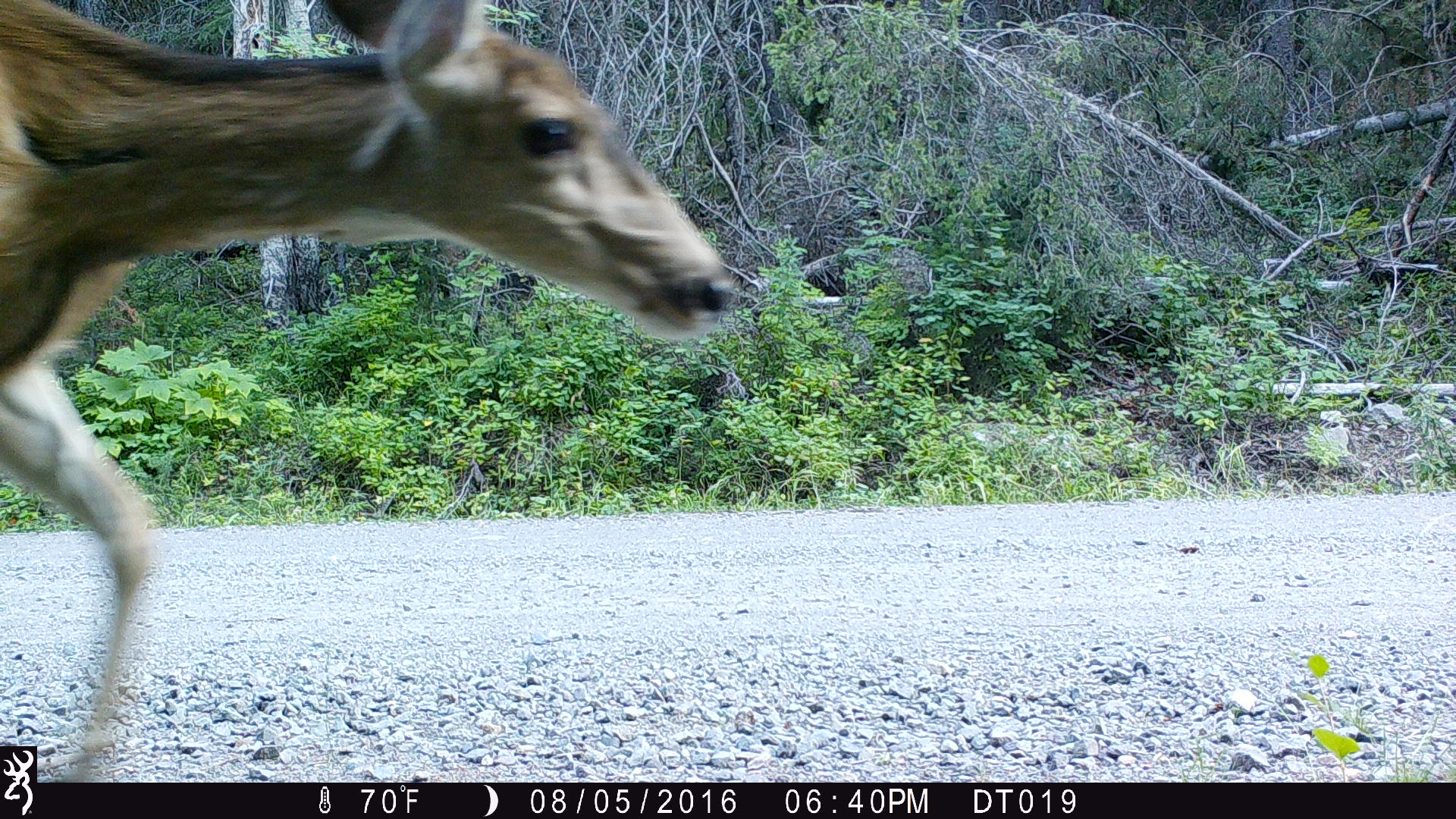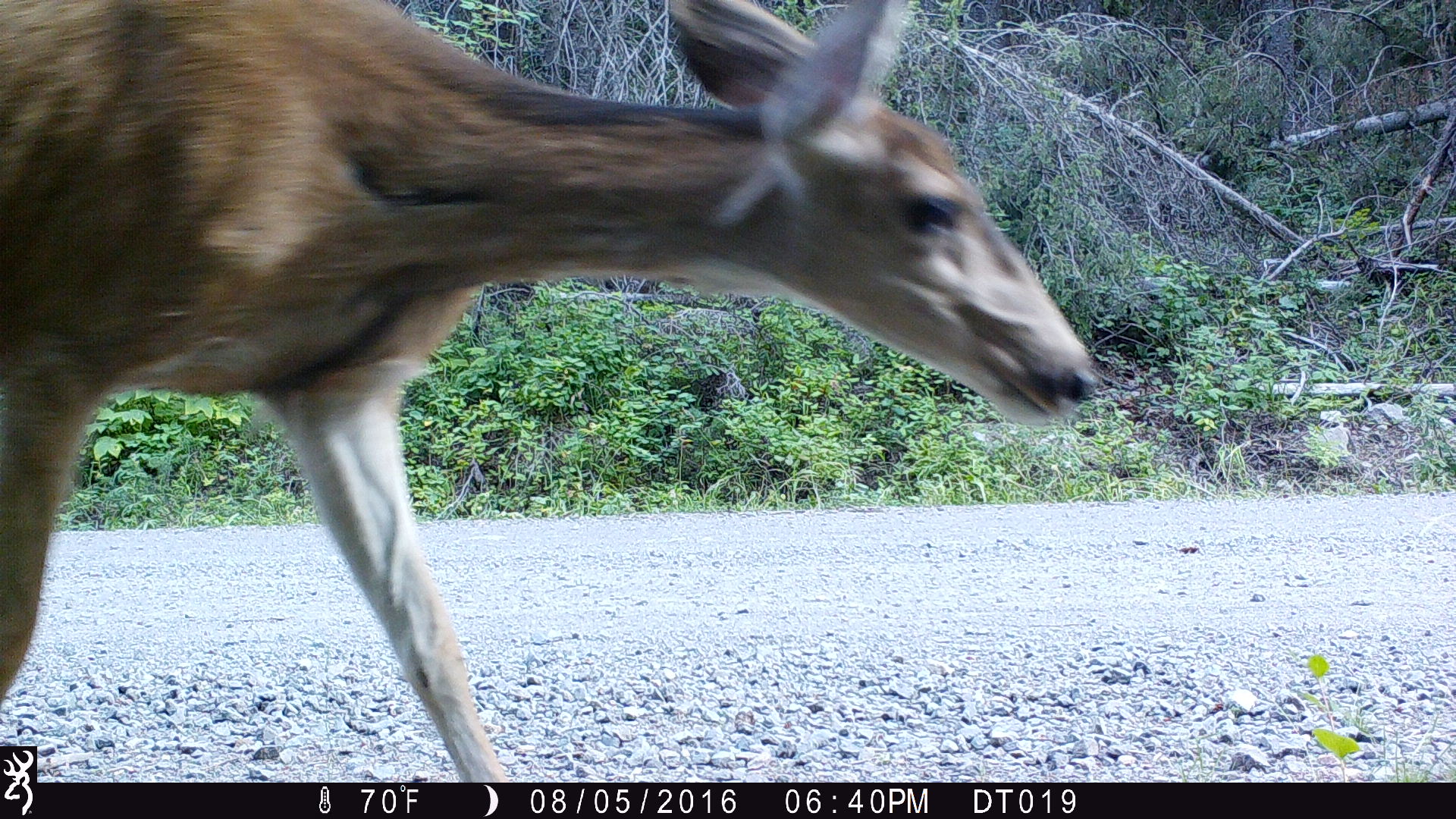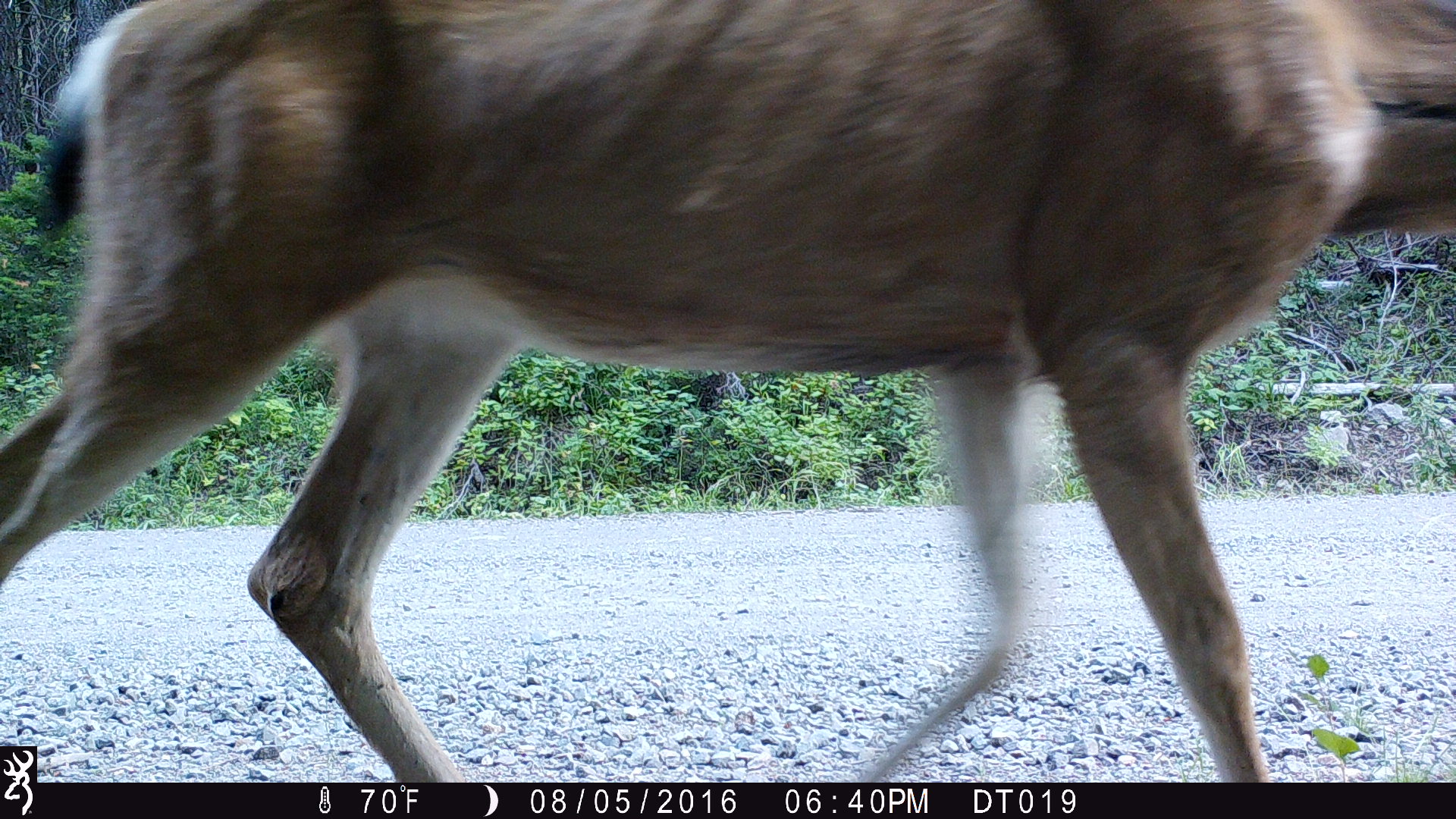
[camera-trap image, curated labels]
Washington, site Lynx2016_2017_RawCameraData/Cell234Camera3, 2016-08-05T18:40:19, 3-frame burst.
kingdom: Animalia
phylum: Chordata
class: Mammalia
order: Artiodactyla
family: Cervidae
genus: Odocoileus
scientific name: Odocoileus hemionus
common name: mule deer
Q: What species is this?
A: Odocoileus hemionus (mule deer).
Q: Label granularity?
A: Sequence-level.